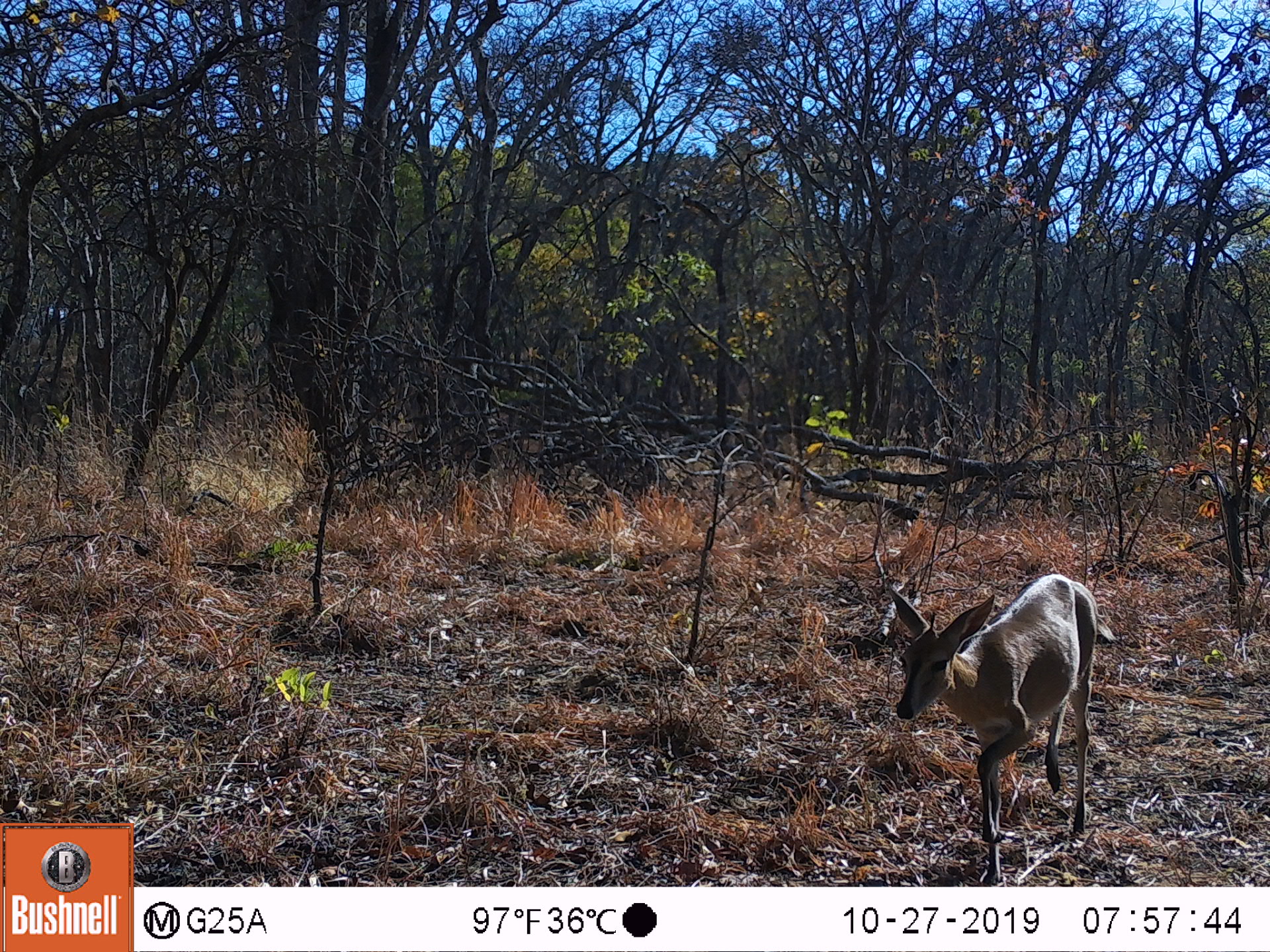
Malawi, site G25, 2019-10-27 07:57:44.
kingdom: Animalia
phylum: Chordata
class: Mammalia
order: Artiodactyla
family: Bovidae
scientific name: Antilopinae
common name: small antelope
Small antelope (Antilopinae), count 1.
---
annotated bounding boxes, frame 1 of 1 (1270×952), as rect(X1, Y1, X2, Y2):
small antelope: rect(880, 568, 1130, 884)